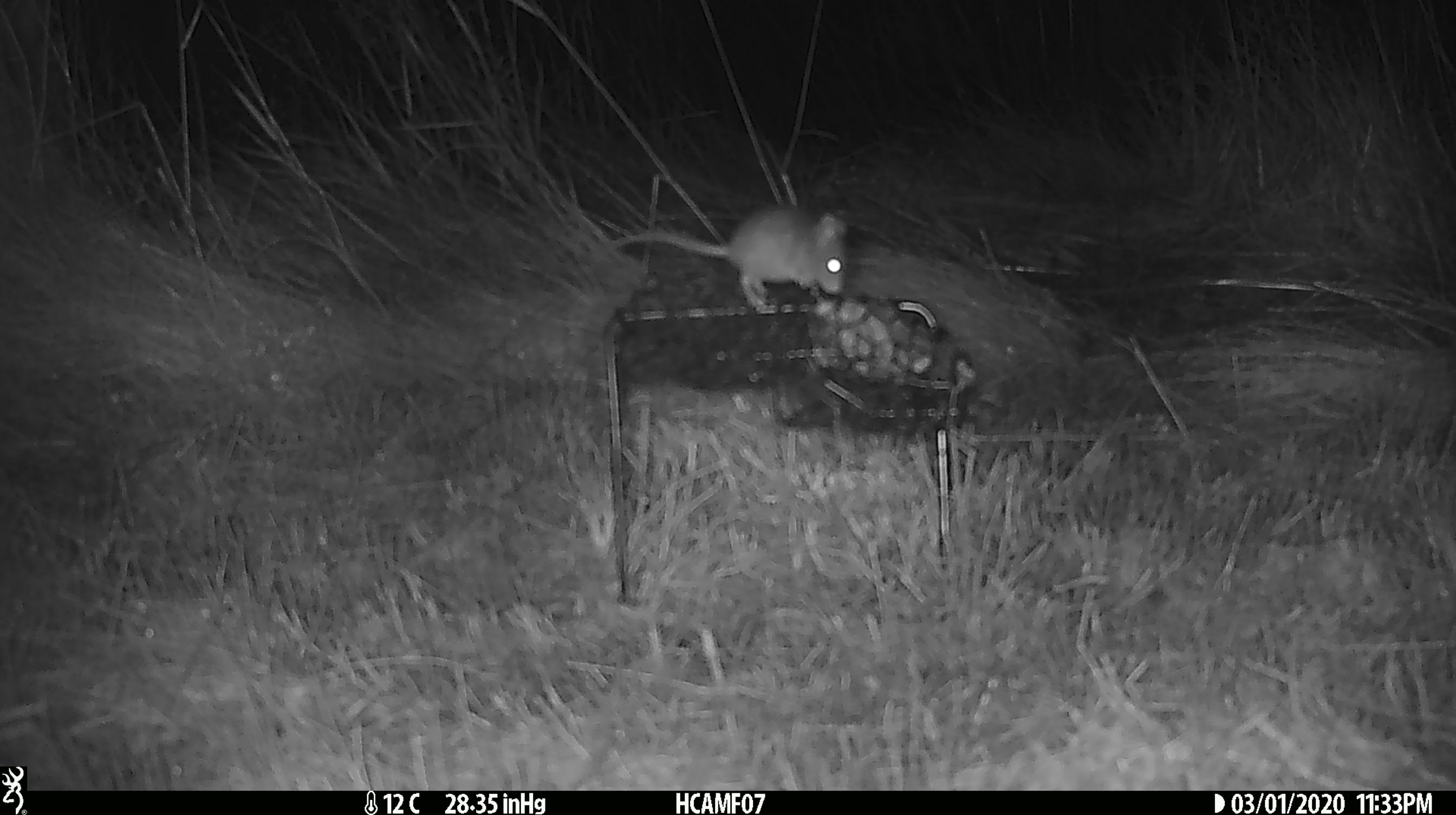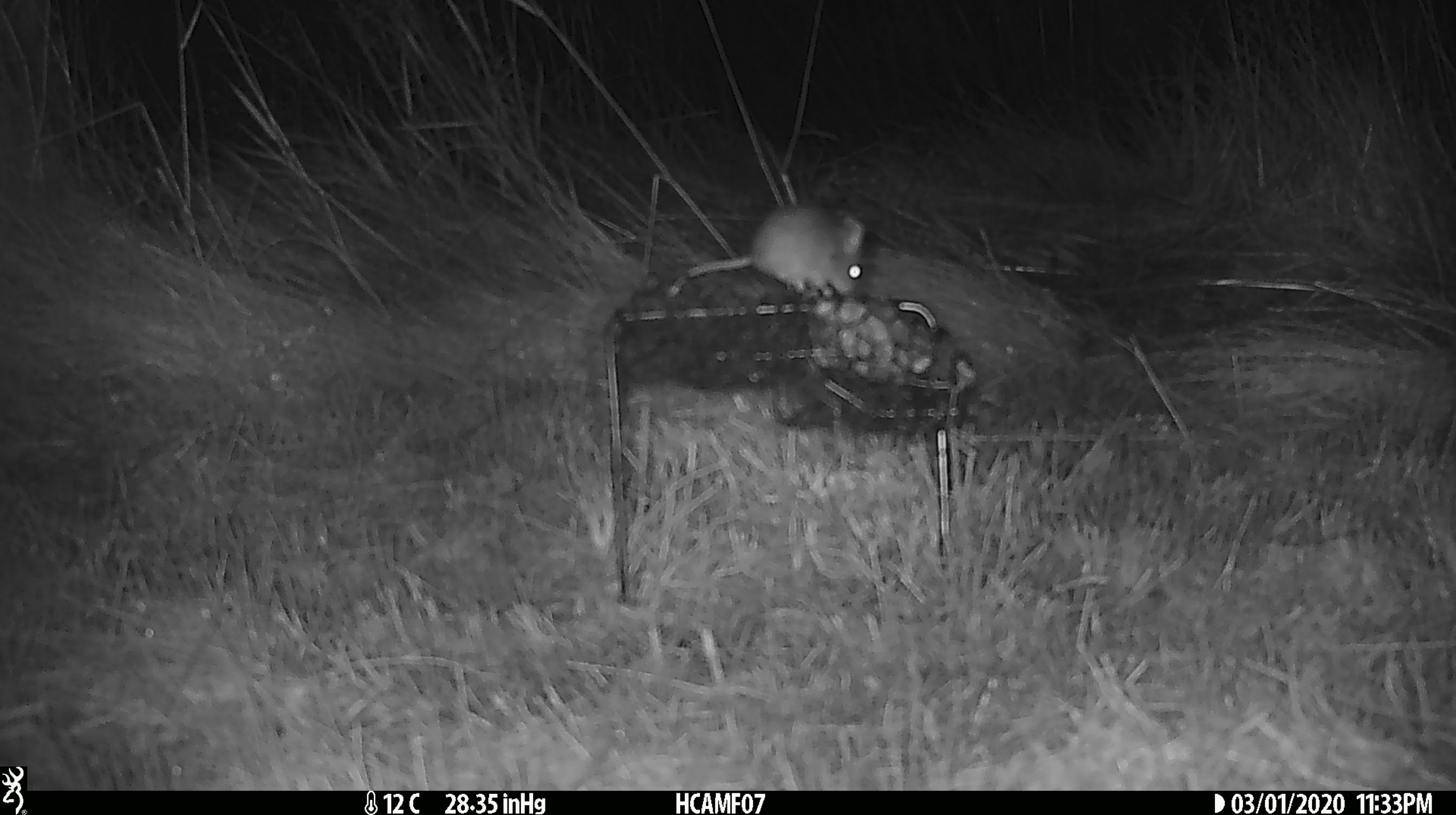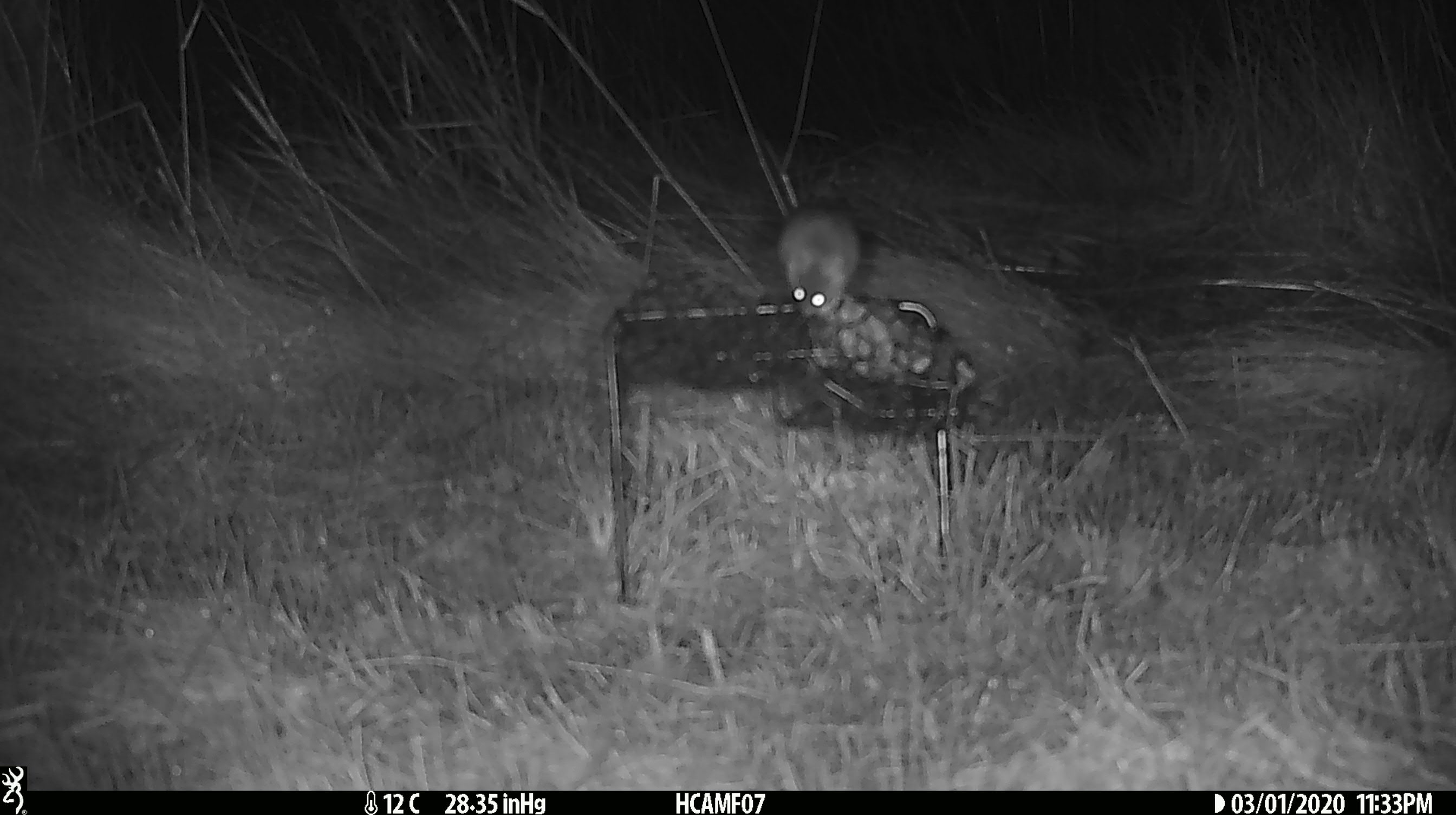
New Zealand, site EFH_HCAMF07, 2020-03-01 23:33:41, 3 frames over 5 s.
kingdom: Animalia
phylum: Chordata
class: Mammalia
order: Rodentia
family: Muridae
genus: Mus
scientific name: Mus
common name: mouse